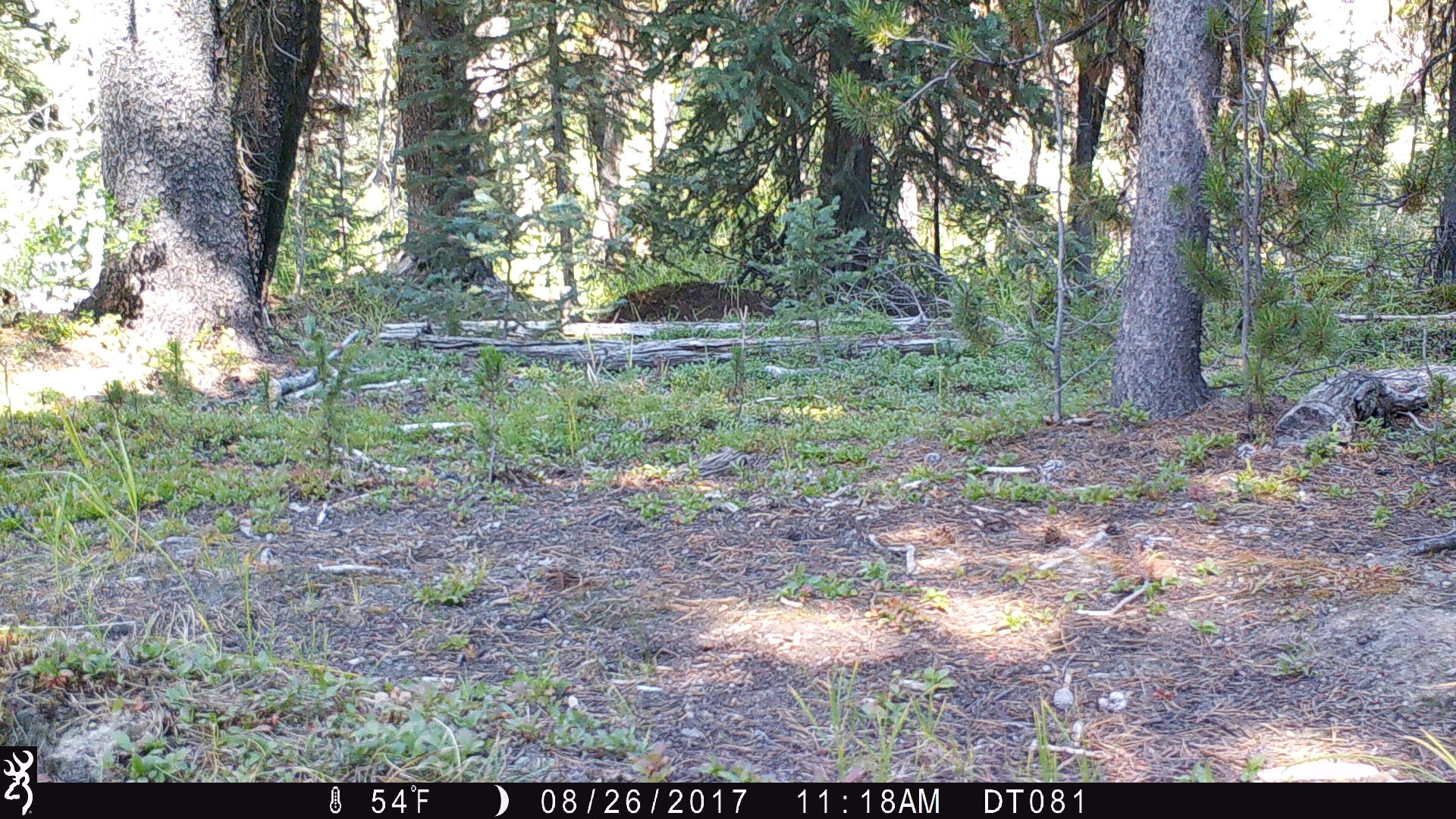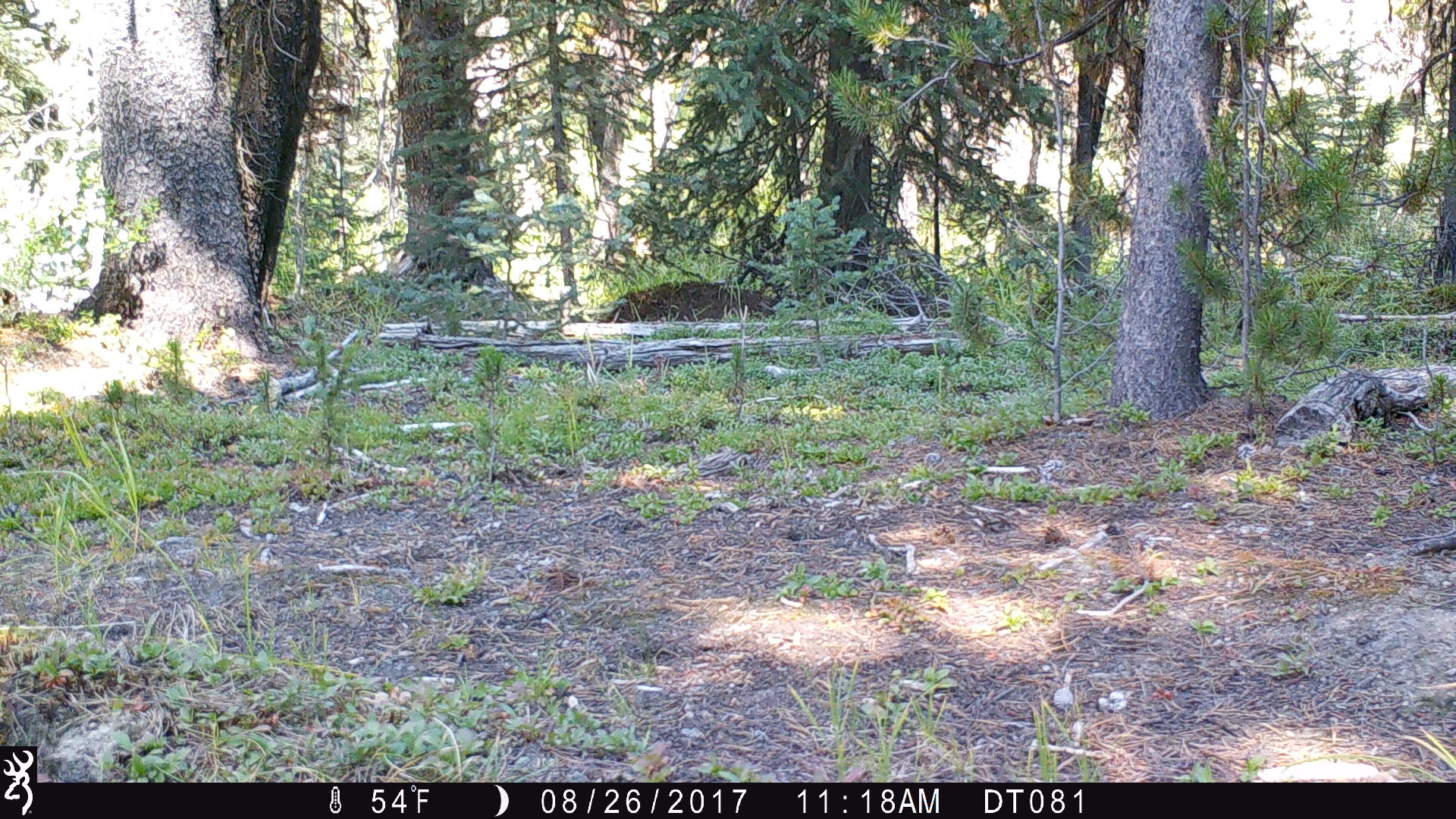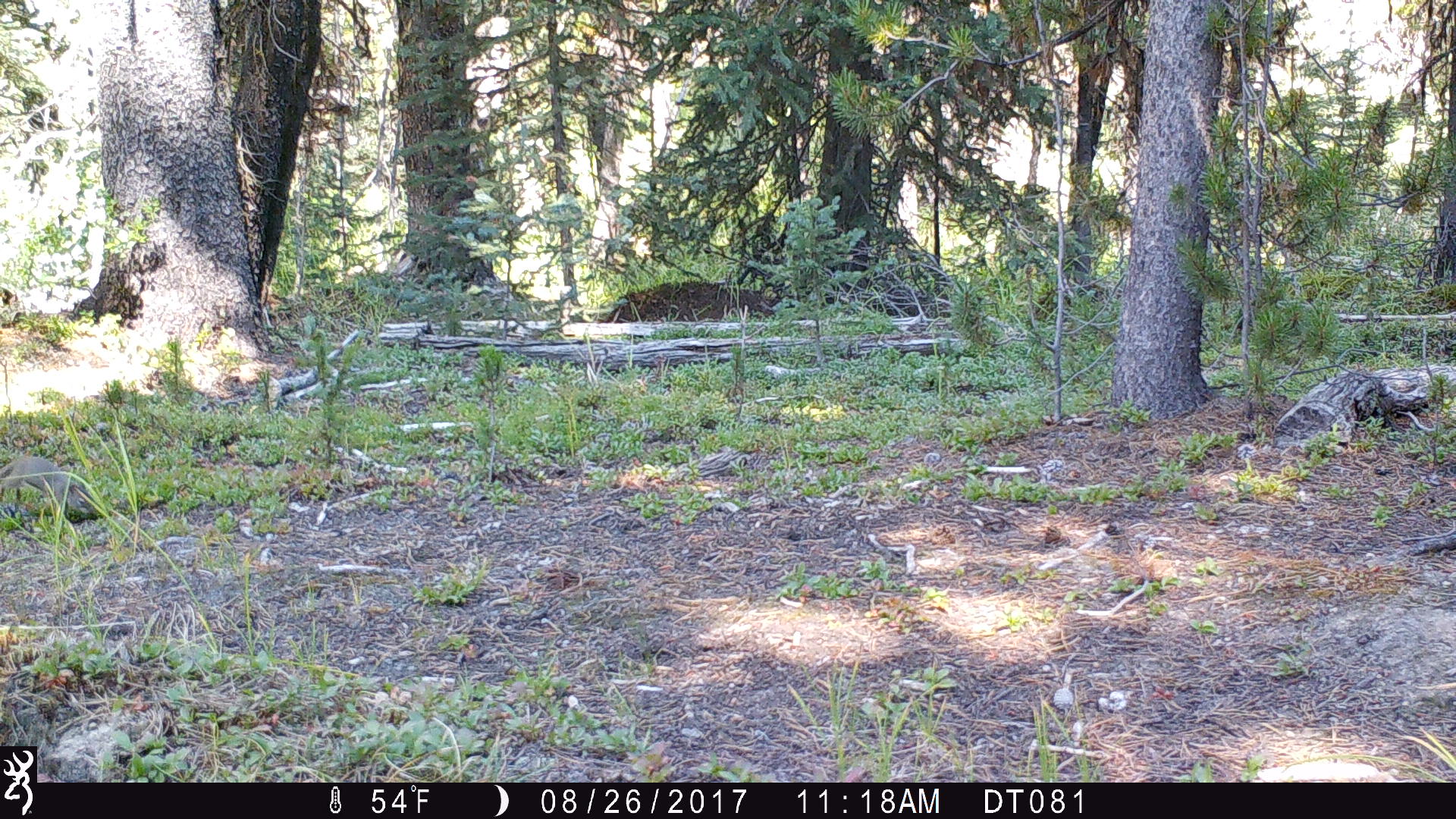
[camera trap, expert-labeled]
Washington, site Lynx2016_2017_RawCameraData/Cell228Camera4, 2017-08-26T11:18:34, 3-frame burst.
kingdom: Animalia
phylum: Chordata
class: Mammalia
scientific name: Mammalia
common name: small mammal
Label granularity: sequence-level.